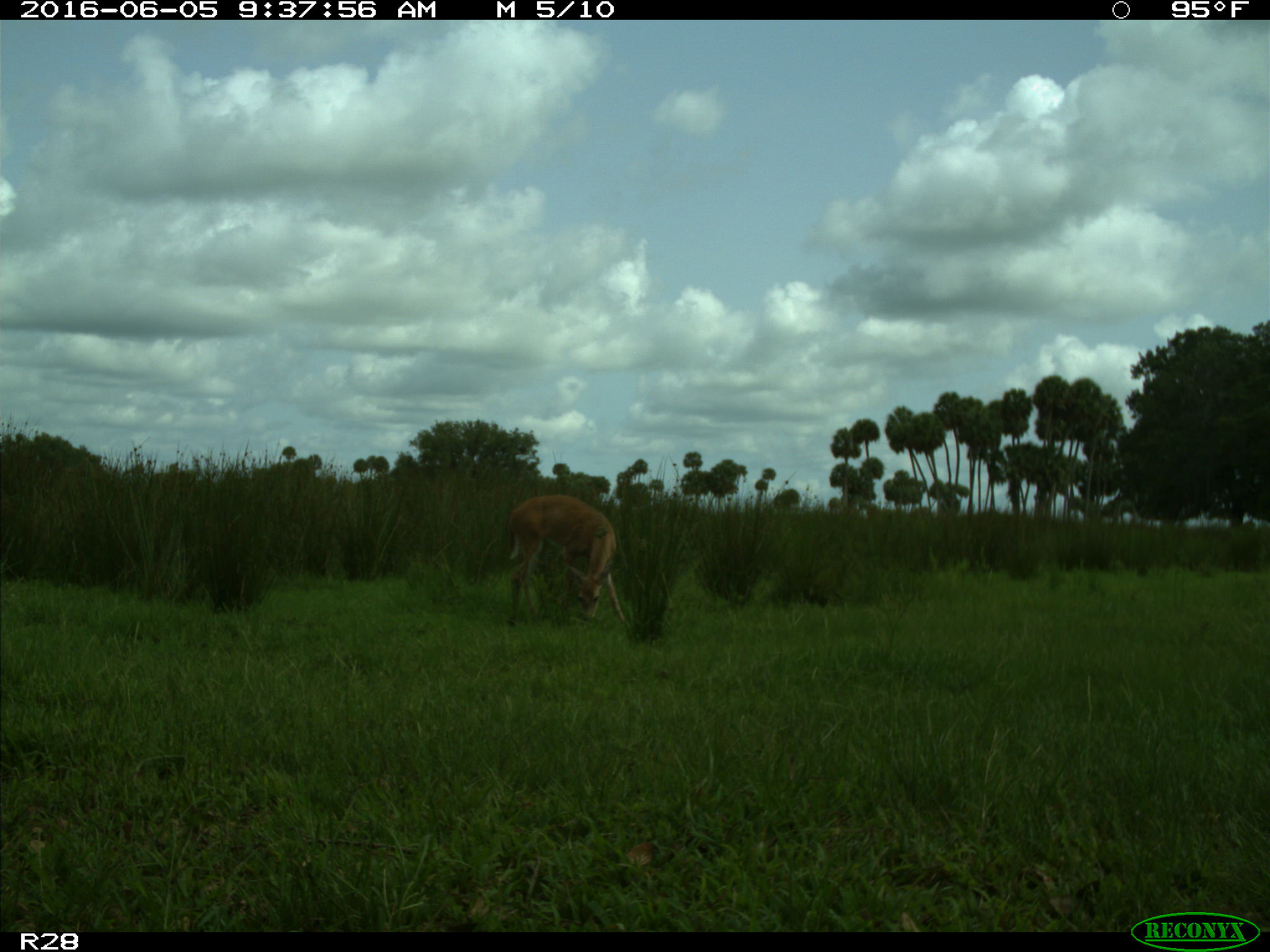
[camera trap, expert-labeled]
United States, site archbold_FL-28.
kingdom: Animalia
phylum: Chordata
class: Mammalia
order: Artiodactyla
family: Cervidae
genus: Odocoileus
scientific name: Odocoileus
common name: deer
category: unidentified deer